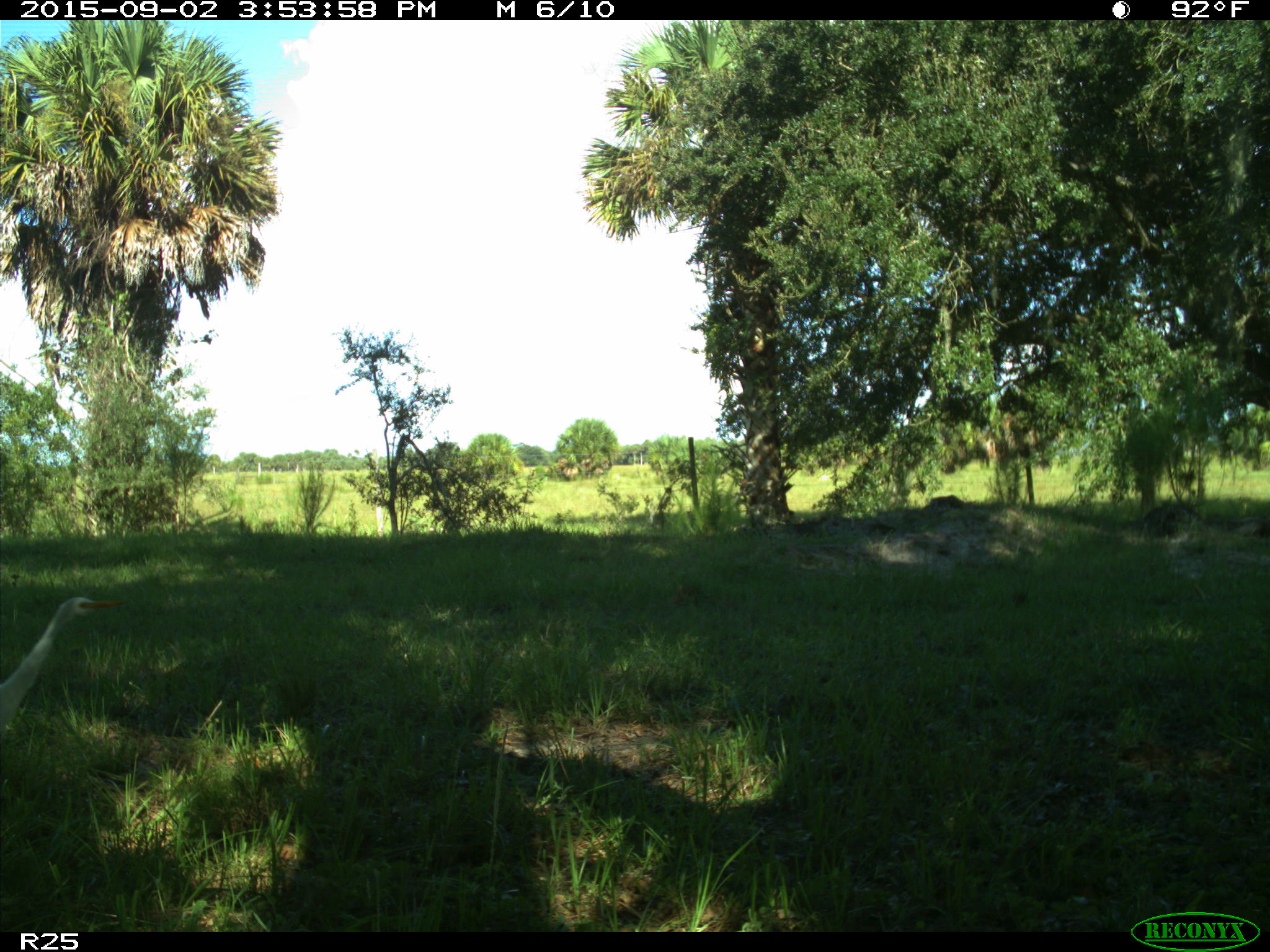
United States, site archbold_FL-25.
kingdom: Animalia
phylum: Chordata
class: Aves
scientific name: Aves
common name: birds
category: unidentified bird